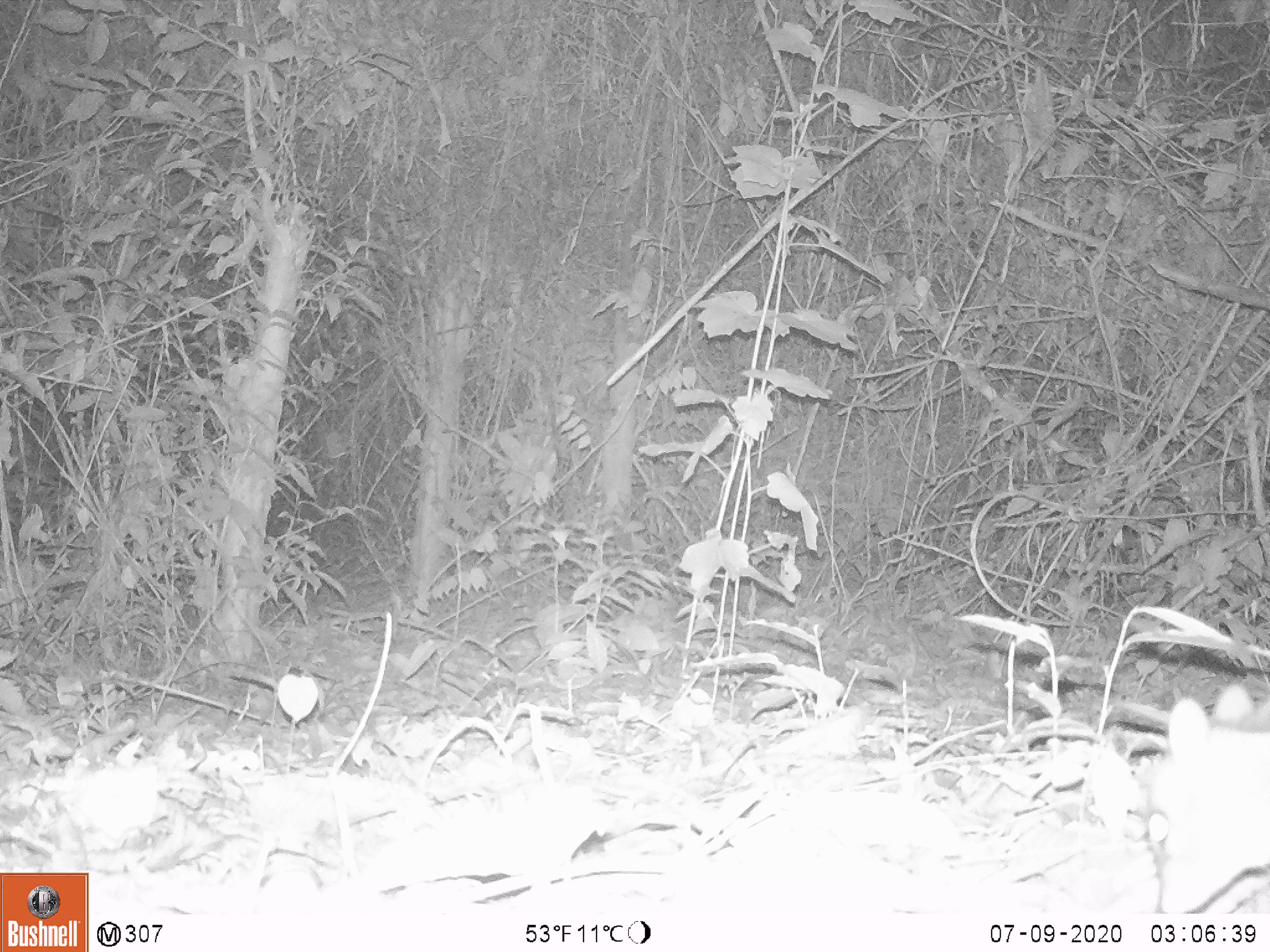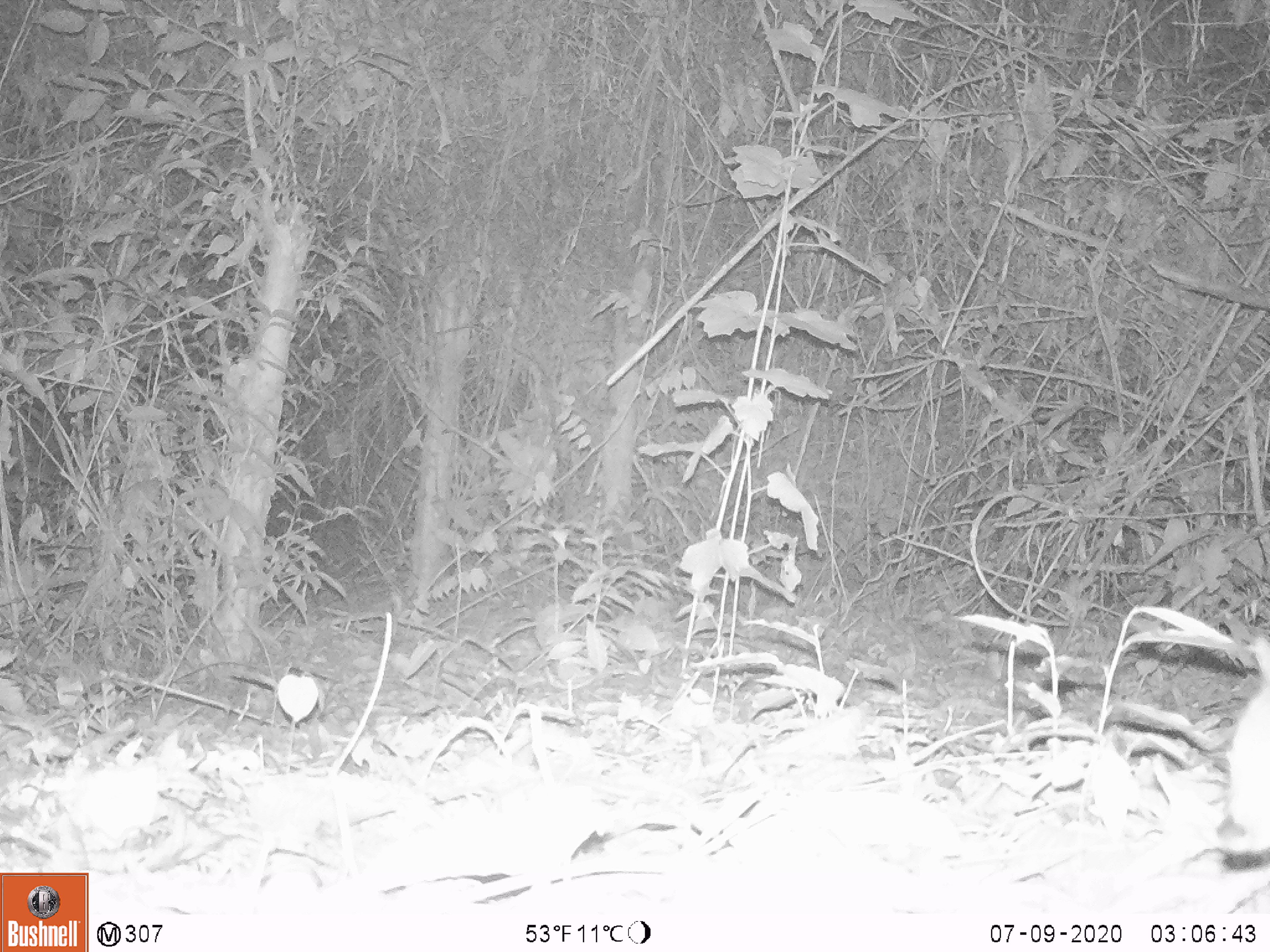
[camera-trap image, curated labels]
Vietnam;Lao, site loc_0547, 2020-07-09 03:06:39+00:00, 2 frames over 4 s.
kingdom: Animalia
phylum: Chordata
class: Mammalia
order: Artiodactyla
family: Tragulidae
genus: Moschiola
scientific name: Moschiola meminna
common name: chevrotain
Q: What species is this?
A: Chevrotain (Moschiola meminna).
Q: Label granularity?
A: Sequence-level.